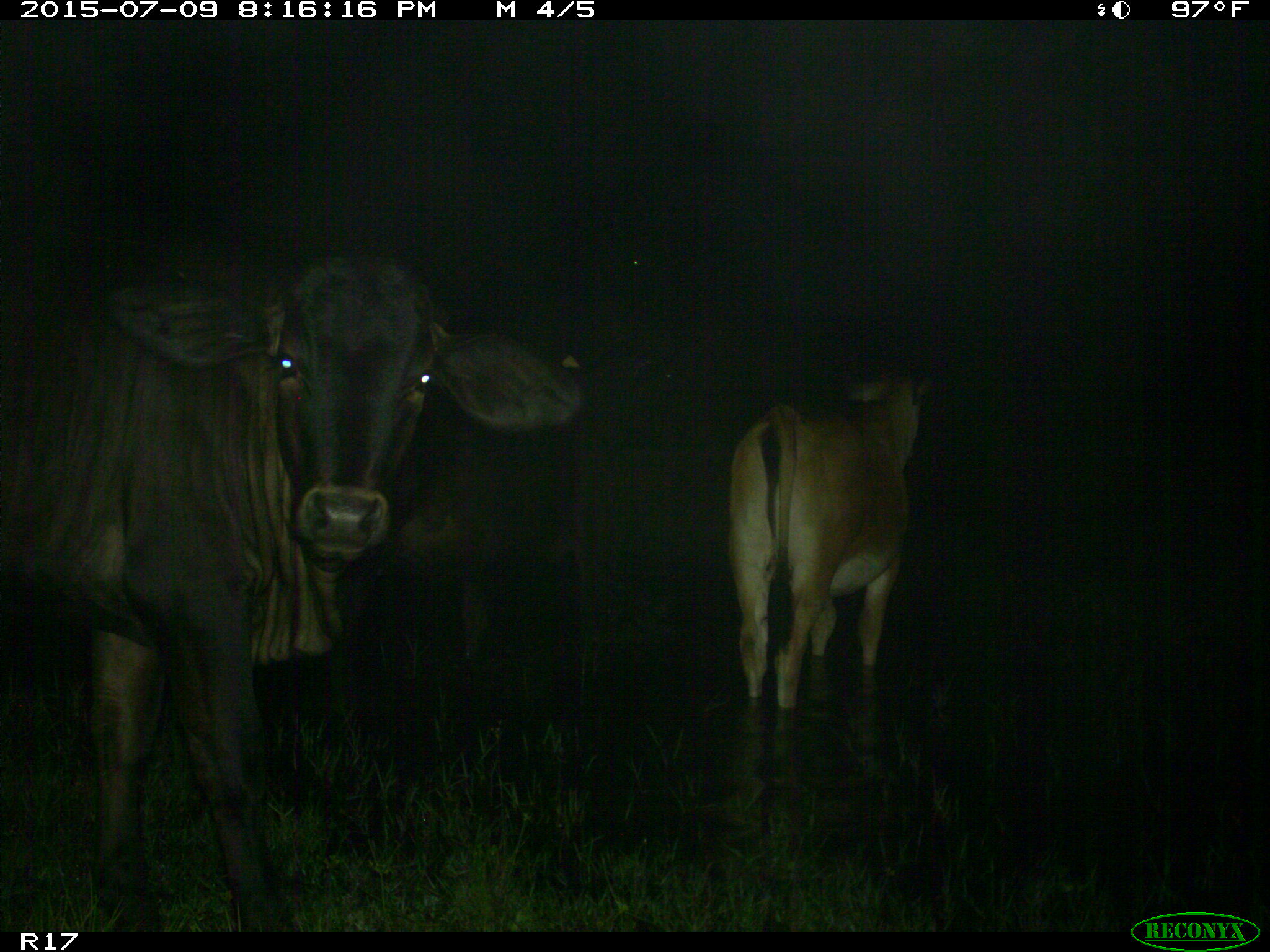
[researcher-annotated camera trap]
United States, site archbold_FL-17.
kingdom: Animalia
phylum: Chordata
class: Mammalia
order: Artiodactyla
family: Bovidae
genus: Bos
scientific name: Bos taurus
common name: domestic cow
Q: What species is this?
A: Bos taurus (domestic cow).